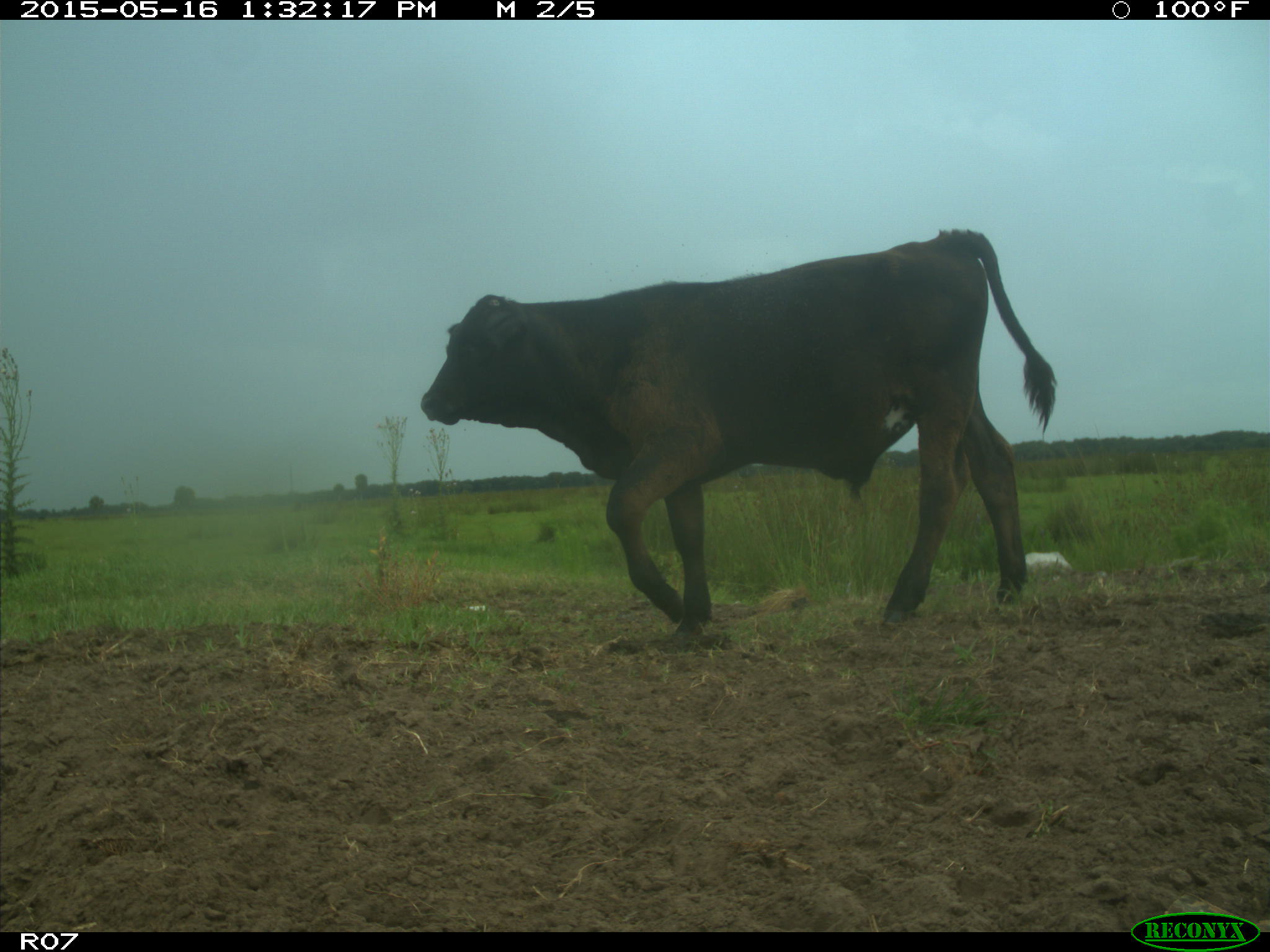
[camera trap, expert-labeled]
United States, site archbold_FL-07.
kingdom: Animalia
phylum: Chordata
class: Mammalia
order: Artiodactyla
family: Bovidae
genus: Bos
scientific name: Bos taurus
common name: domestic cow